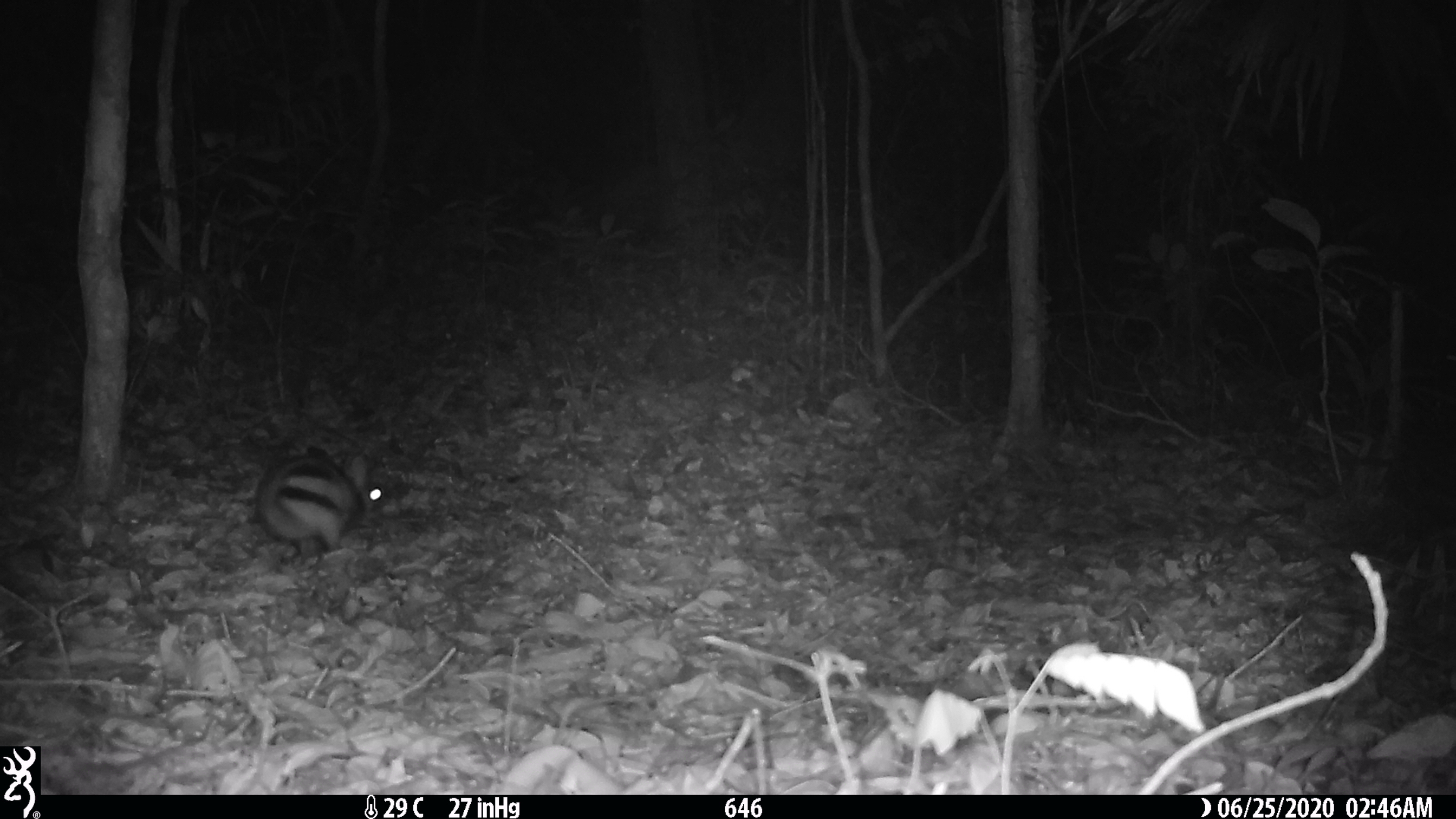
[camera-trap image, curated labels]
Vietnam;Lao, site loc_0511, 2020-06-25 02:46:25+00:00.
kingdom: Animalia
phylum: Chordata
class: Mammalia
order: Lagomorpha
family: Leporidae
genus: Nesolagus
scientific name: Nesolagus timminsi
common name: annamite striped rabbit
Annamite striped rabbit (Nesolagus timminsi). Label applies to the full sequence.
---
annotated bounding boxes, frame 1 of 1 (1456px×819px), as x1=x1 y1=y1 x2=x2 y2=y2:
annamite striped rabbit: x1=253 y1=446 x2=385 y2=564